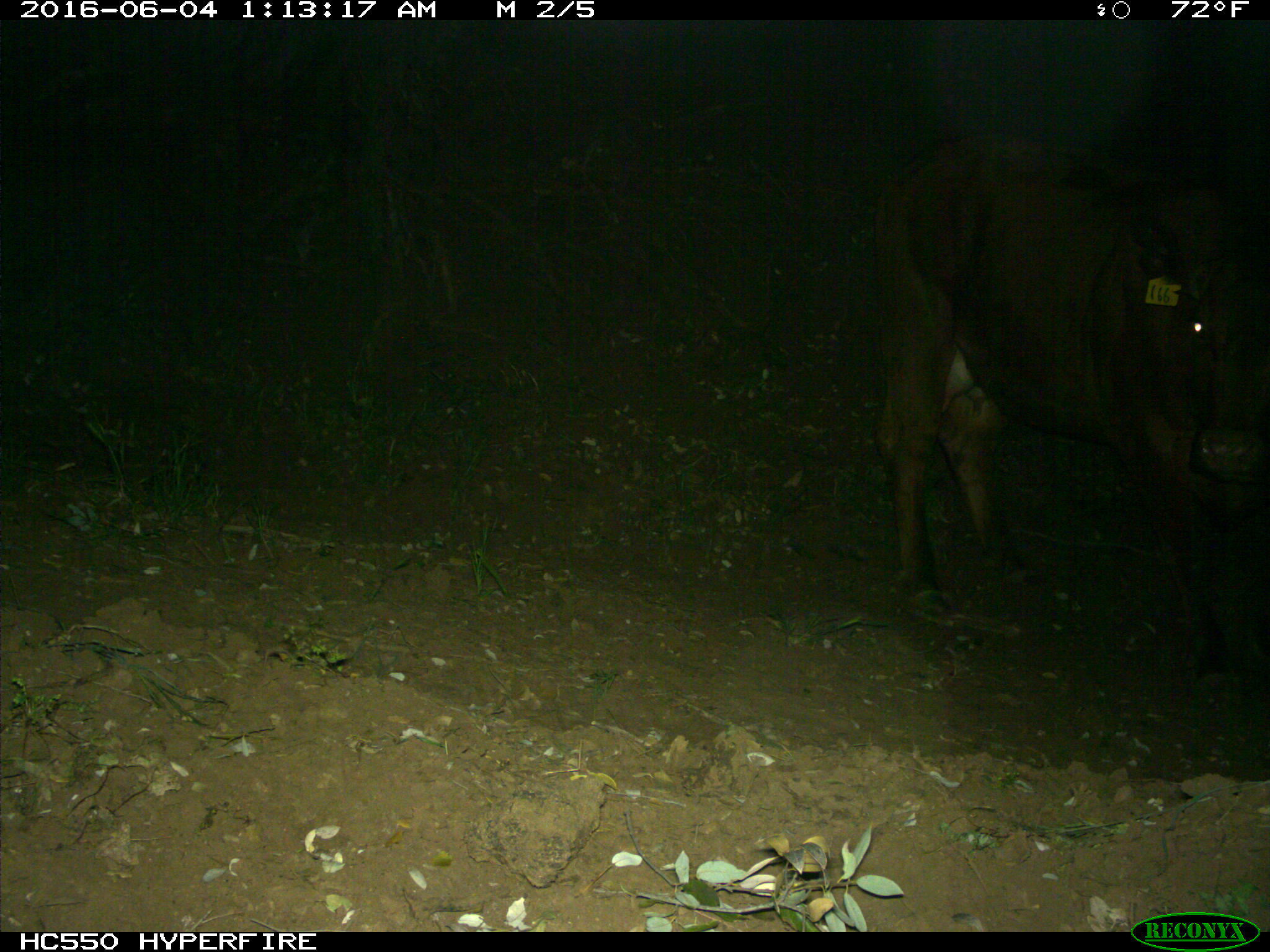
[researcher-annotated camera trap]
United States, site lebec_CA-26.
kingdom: Animalia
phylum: Chordata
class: Mammalia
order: Artiodactyla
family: Bovidae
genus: Bos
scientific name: Bos taurus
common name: domestic cow